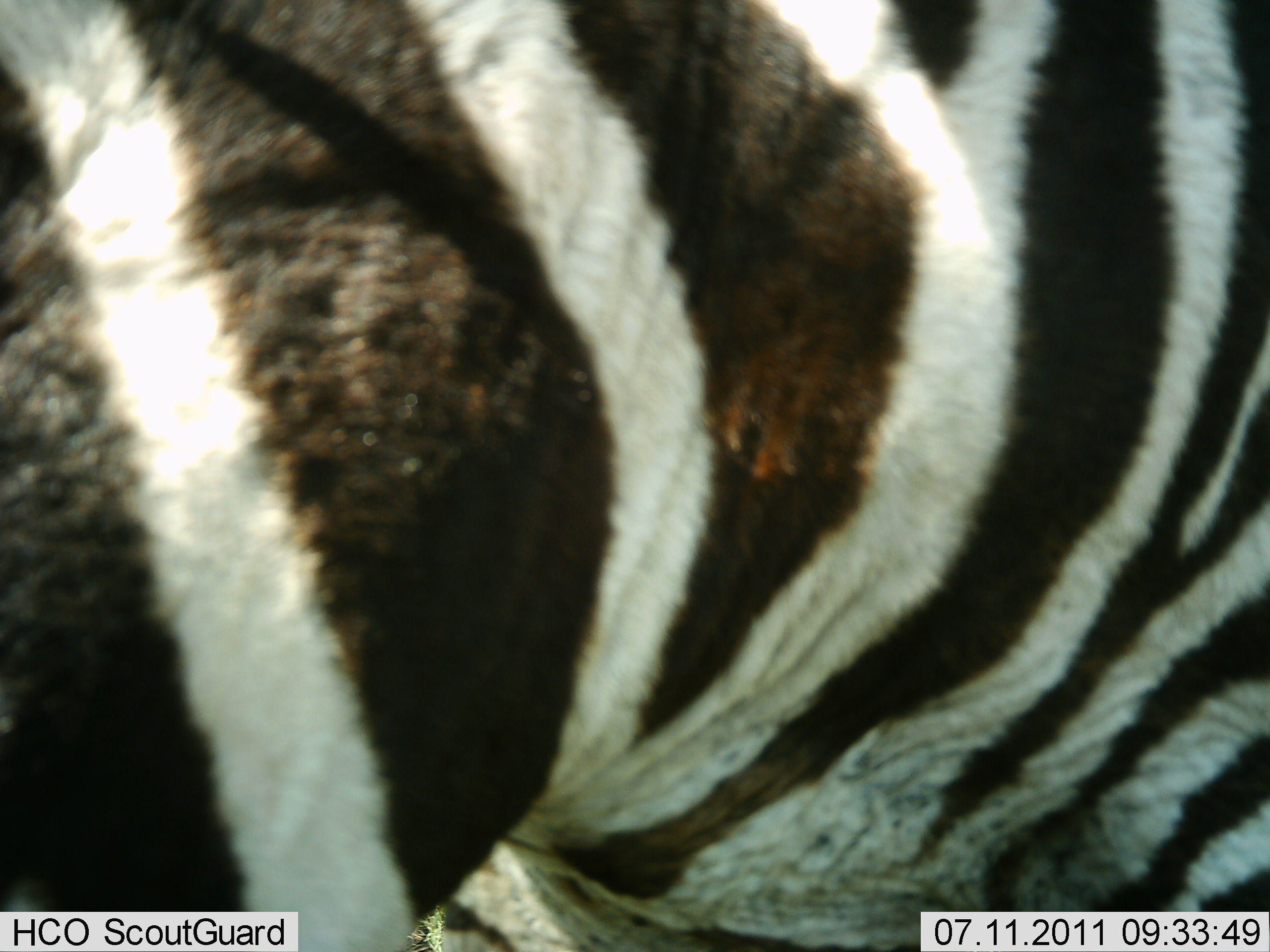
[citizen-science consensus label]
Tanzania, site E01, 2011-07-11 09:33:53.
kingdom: Animalia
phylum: Chordata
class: Mammalia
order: Perissodactyla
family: Equidae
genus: Equus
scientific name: Equus quagga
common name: plains zebra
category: zebra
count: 1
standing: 91%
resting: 9%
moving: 9%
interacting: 18%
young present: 0%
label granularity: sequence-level